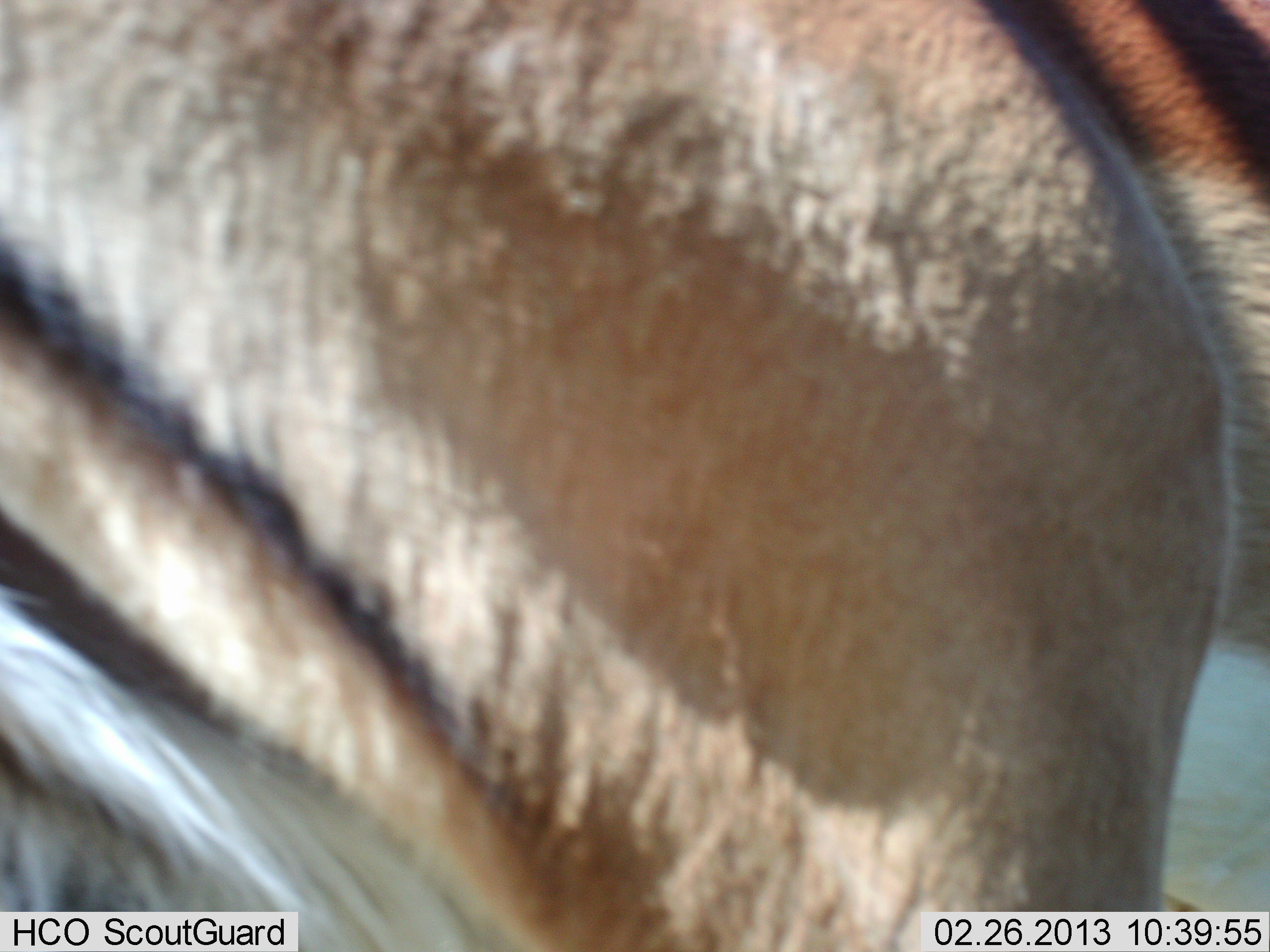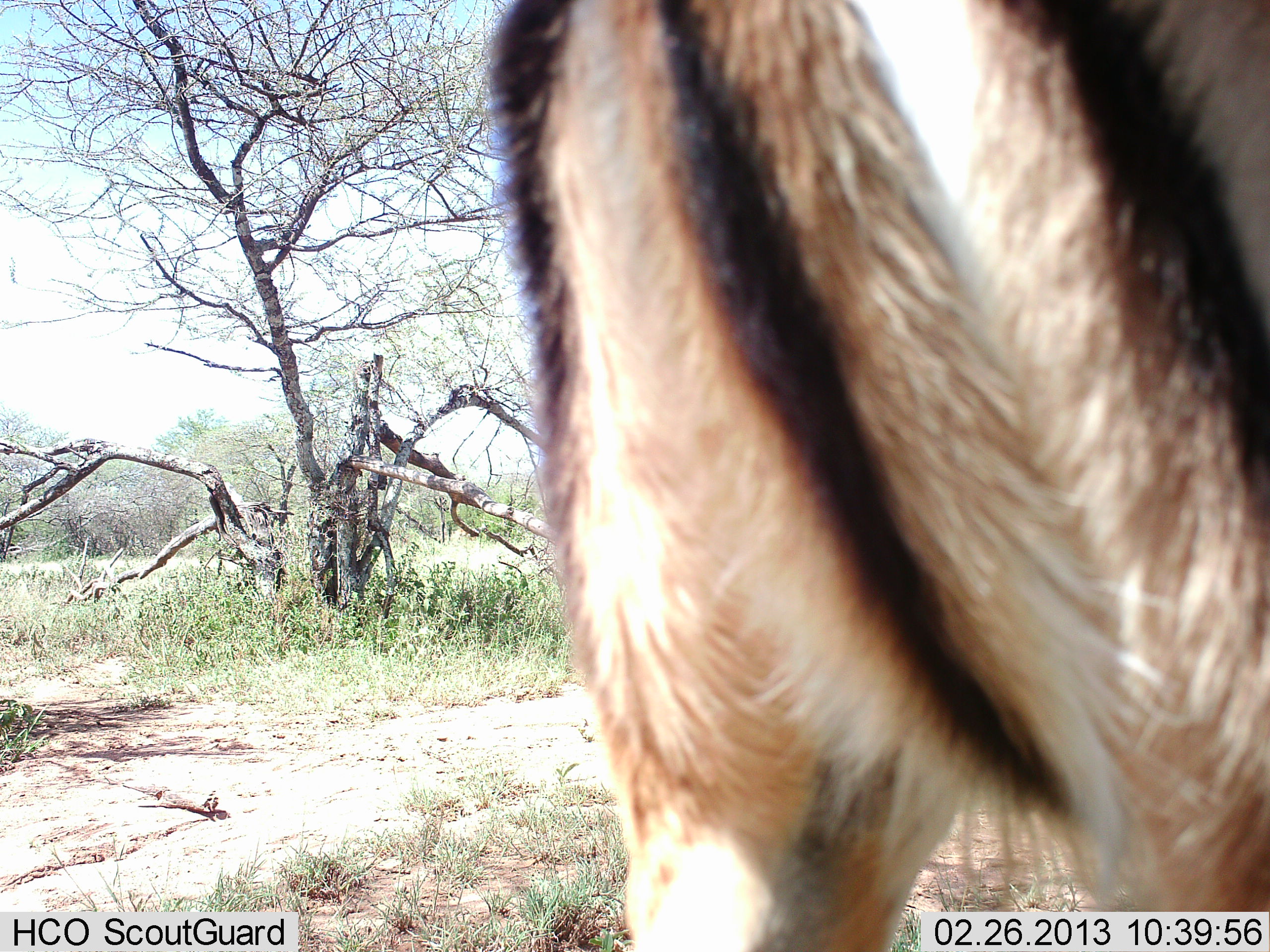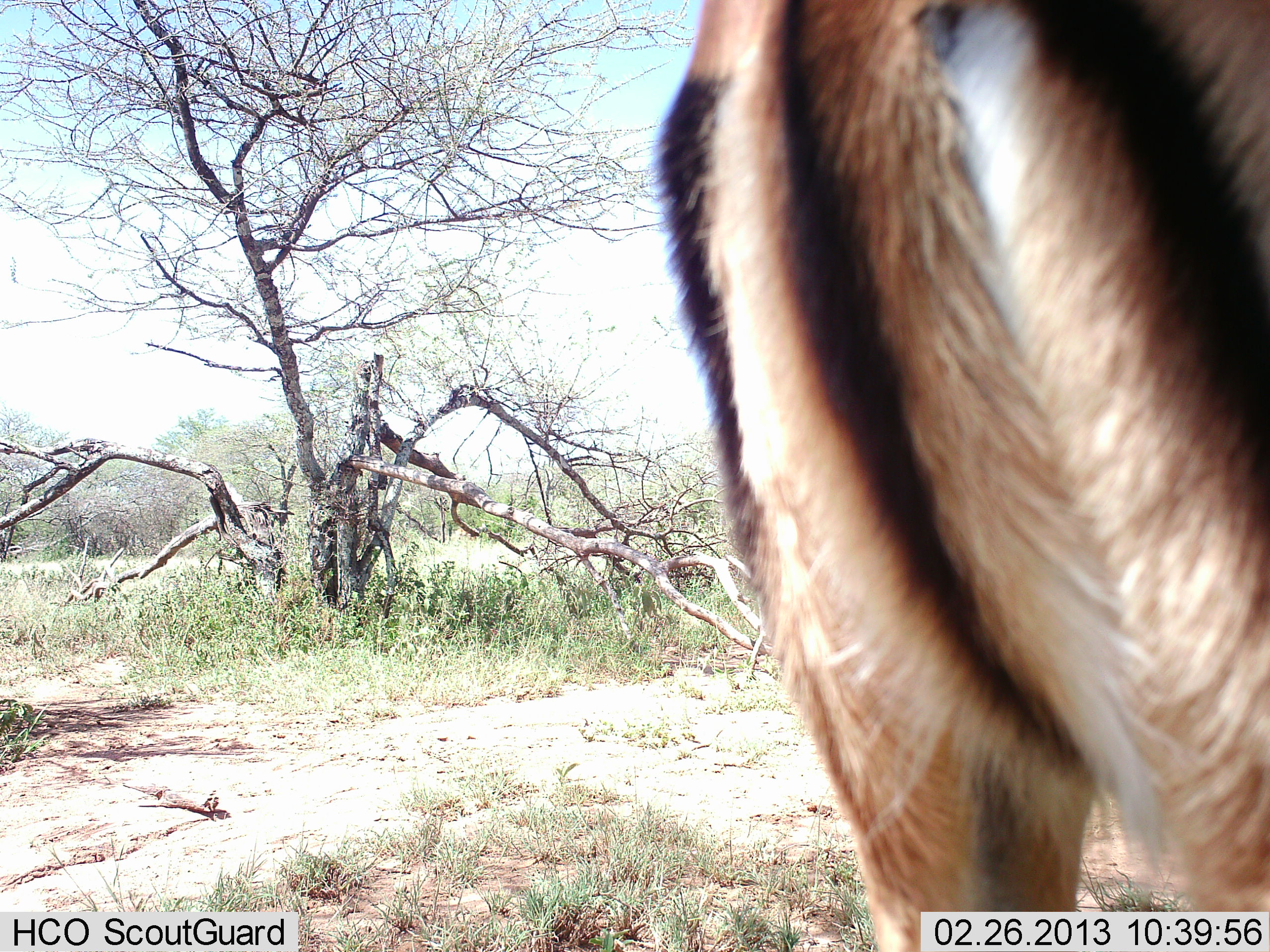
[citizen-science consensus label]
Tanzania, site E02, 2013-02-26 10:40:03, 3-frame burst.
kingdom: Animalia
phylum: Chordata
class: Mammalia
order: Artiodactyla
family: Bovidae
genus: Aepyceros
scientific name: Aepyceros melampus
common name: impala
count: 1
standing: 31%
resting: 0%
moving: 76%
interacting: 0%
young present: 0%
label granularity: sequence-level